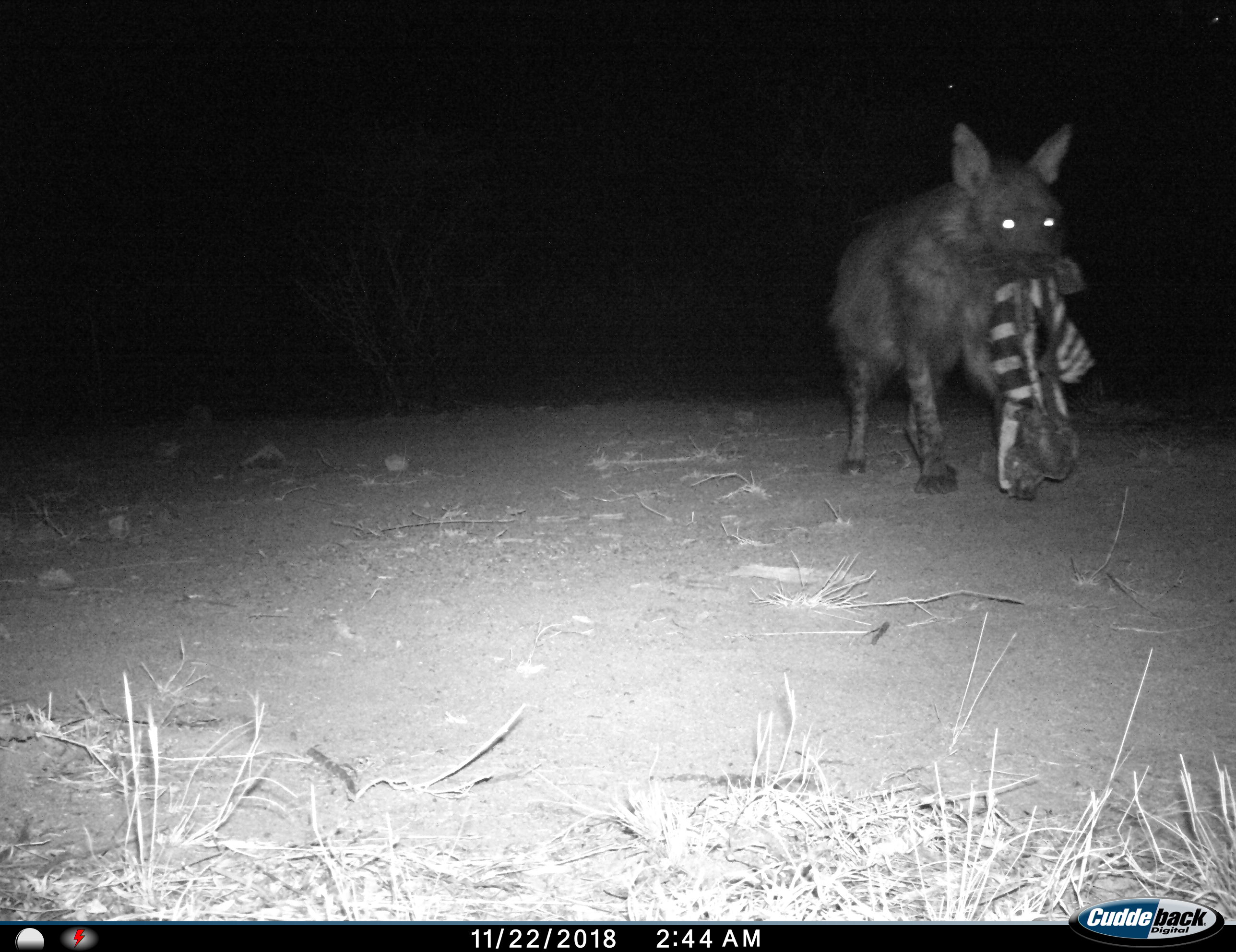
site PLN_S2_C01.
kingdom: Animalia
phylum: Chordata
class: Mammalia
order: Carnivora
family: Hyaenidae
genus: Parahyaena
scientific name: Parahyaena brunnea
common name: brown hyena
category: hyenabrown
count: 1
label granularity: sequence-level